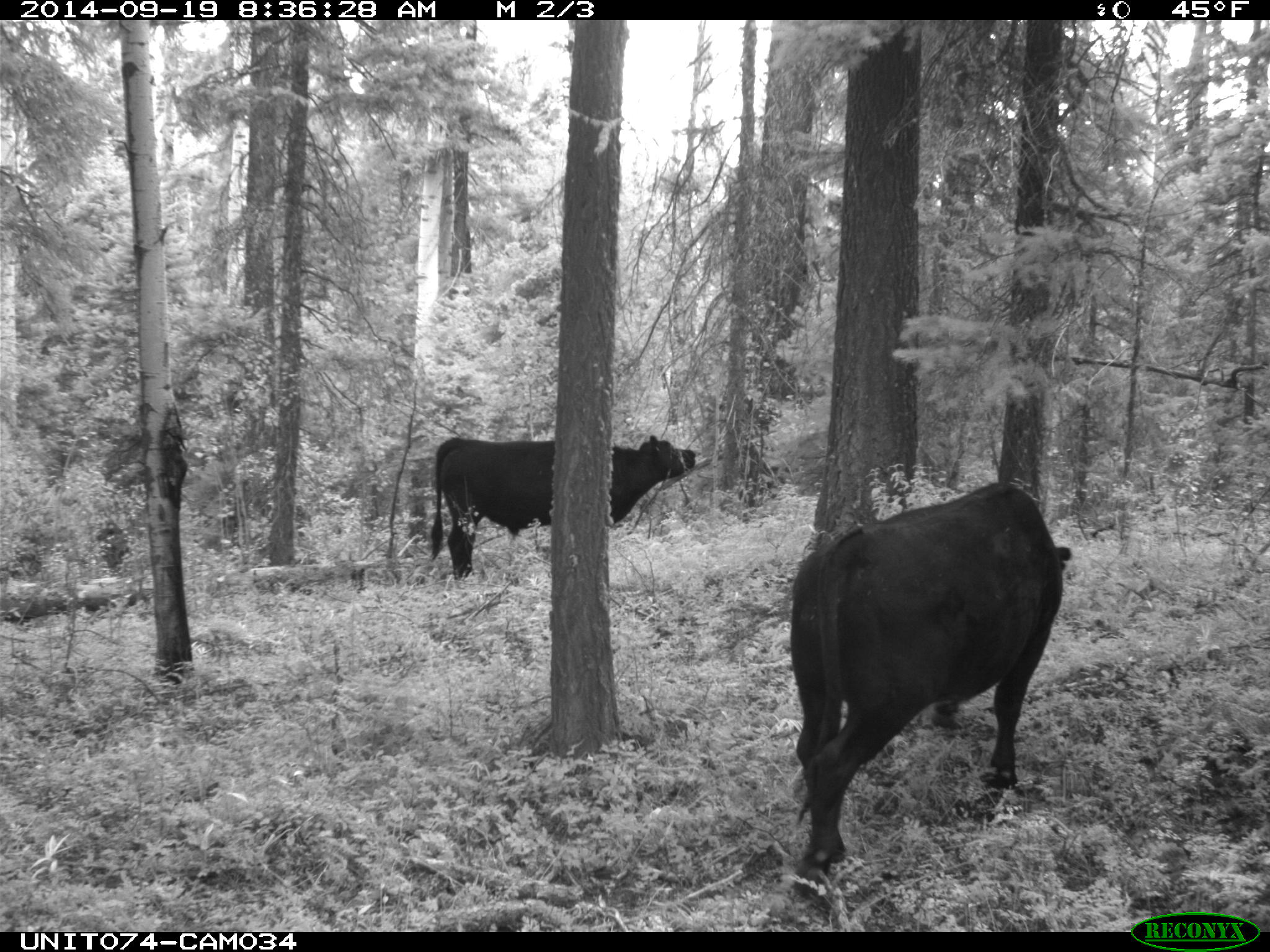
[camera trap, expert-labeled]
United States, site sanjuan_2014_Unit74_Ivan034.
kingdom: Animalia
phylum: Chordata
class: Mammalia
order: Artiodactyla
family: Bovidae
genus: Bos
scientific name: Bos taurus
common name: domestic cow